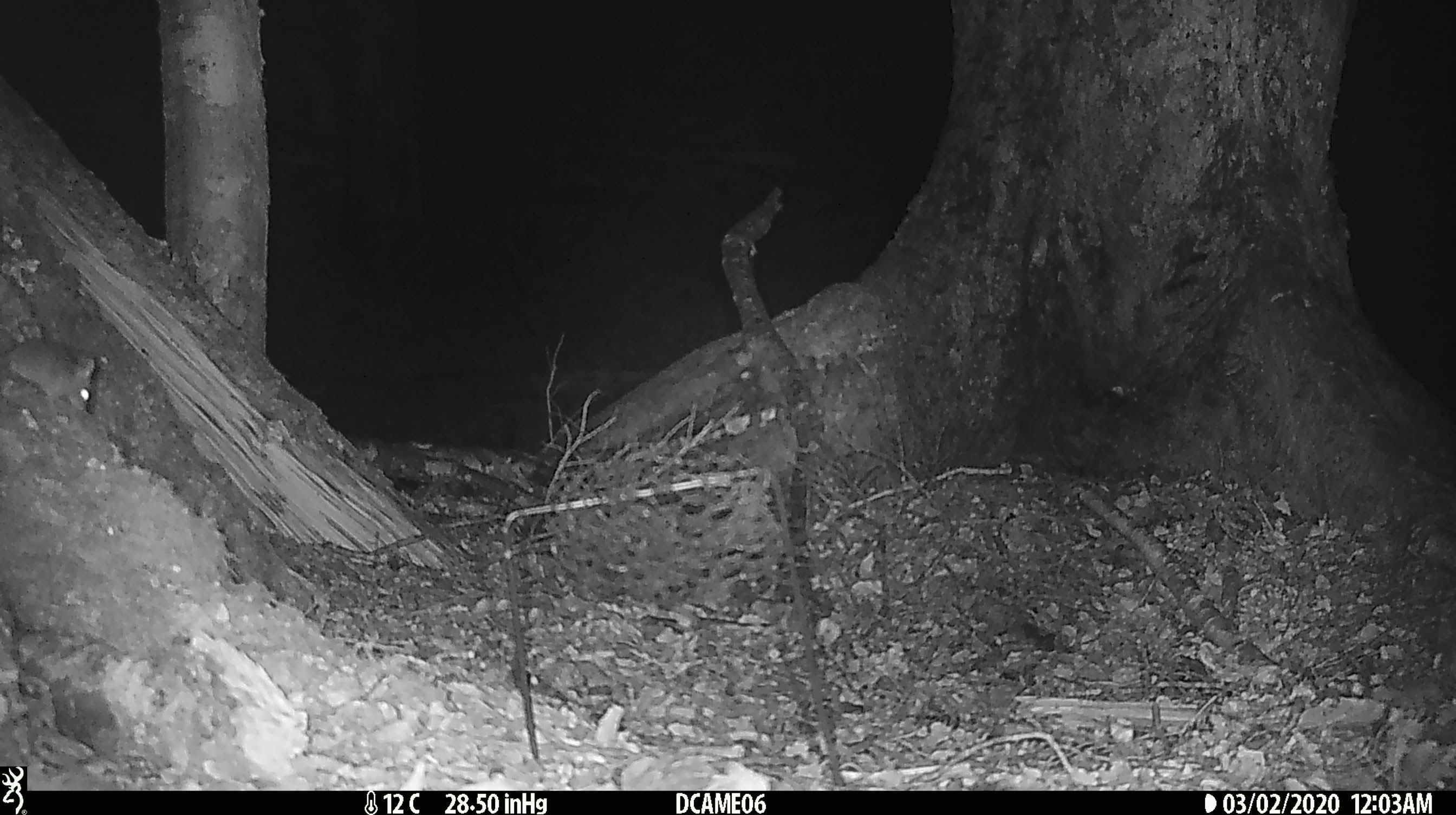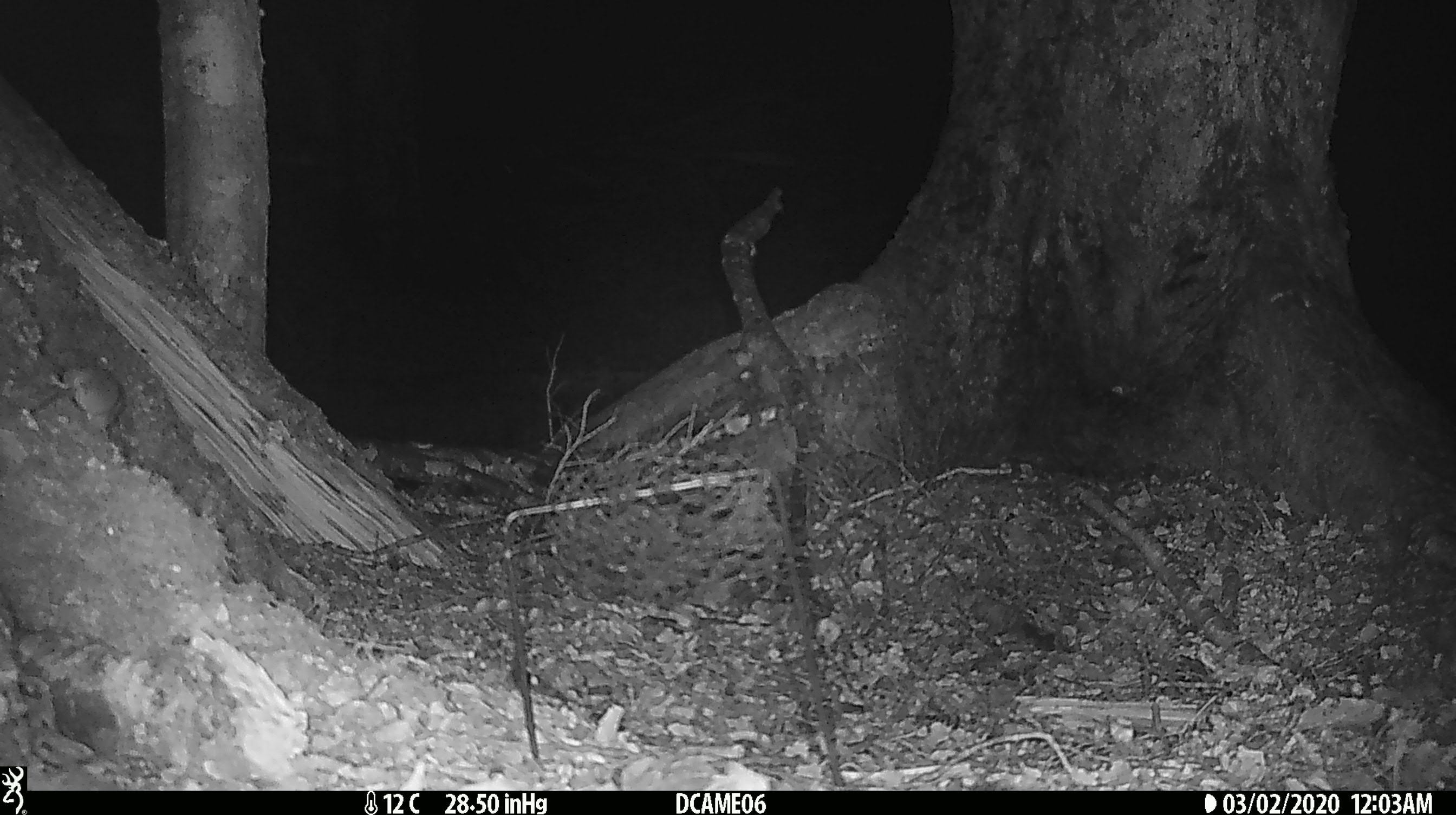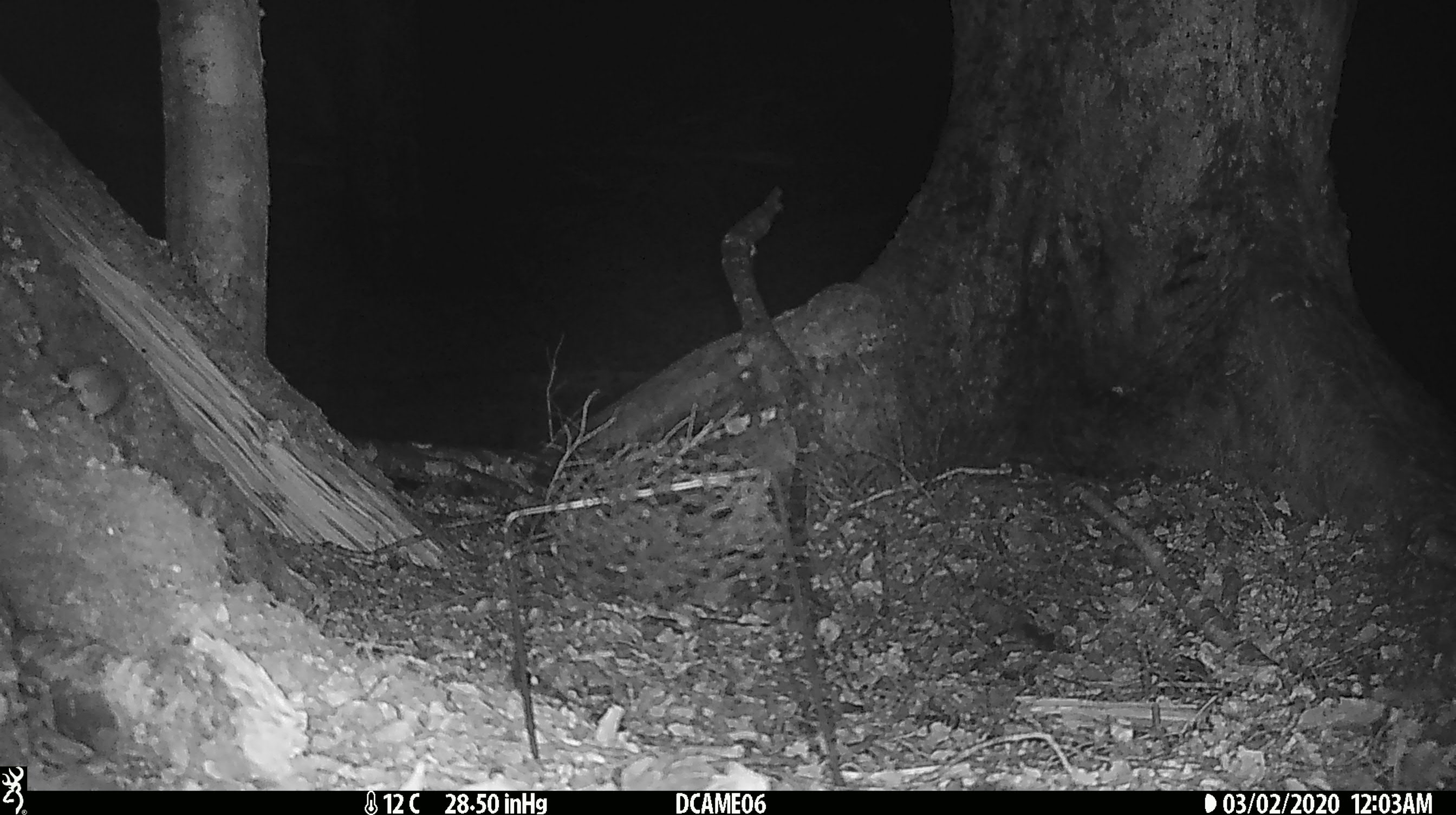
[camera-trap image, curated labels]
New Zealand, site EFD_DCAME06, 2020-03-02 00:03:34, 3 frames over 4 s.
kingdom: Animalia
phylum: Chordata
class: Mammalia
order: Rodentia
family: Muridae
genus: Mus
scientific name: Mus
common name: mouse